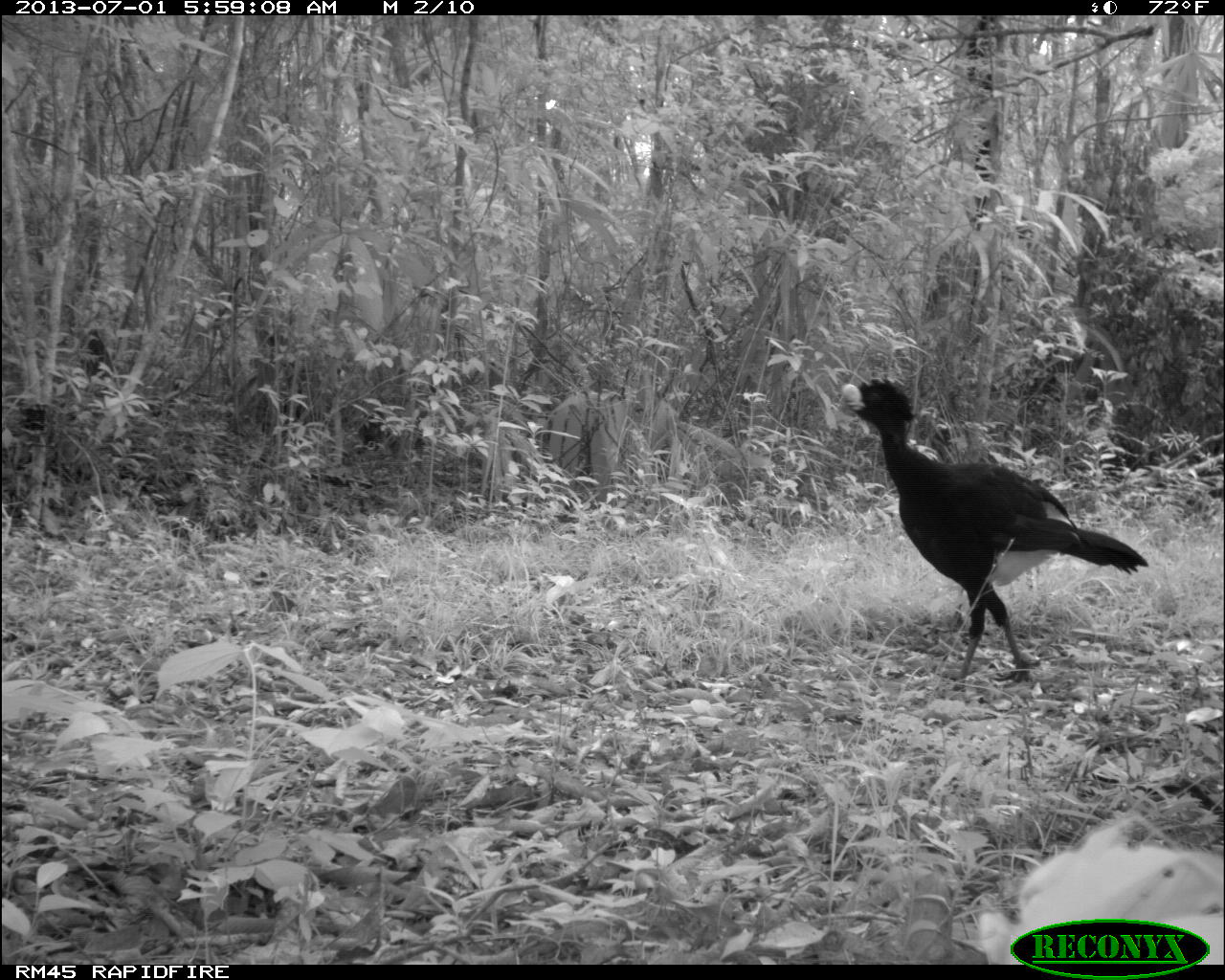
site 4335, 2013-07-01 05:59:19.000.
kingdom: Animalia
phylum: Chordata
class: Aves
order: Galliformes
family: Cracidae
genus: Crax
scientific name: Crax rubra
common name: great curassow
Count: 1.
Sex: male.